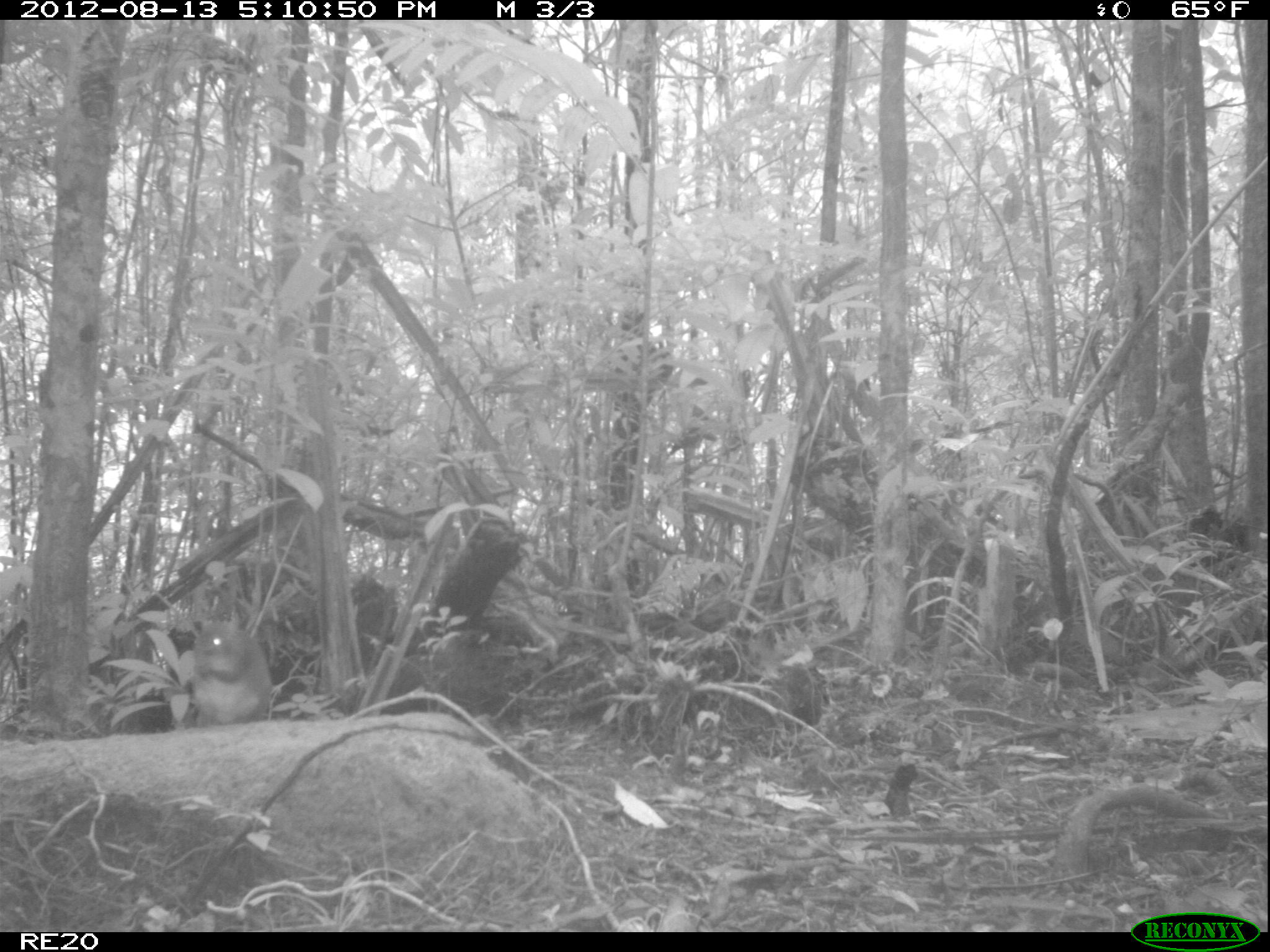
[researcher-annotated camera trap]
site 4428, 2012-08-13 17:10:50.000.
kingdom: Animalia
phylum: Chordata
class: Mammalia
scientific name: Mammalia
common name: mammals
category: small mammal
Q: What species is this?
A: Small mammal (mammals) (Mammalia).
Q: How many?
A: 1.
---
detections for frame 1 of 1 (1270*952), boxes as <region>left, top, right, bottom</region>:
small mammal: <region>182, 619, 275, 728</region>